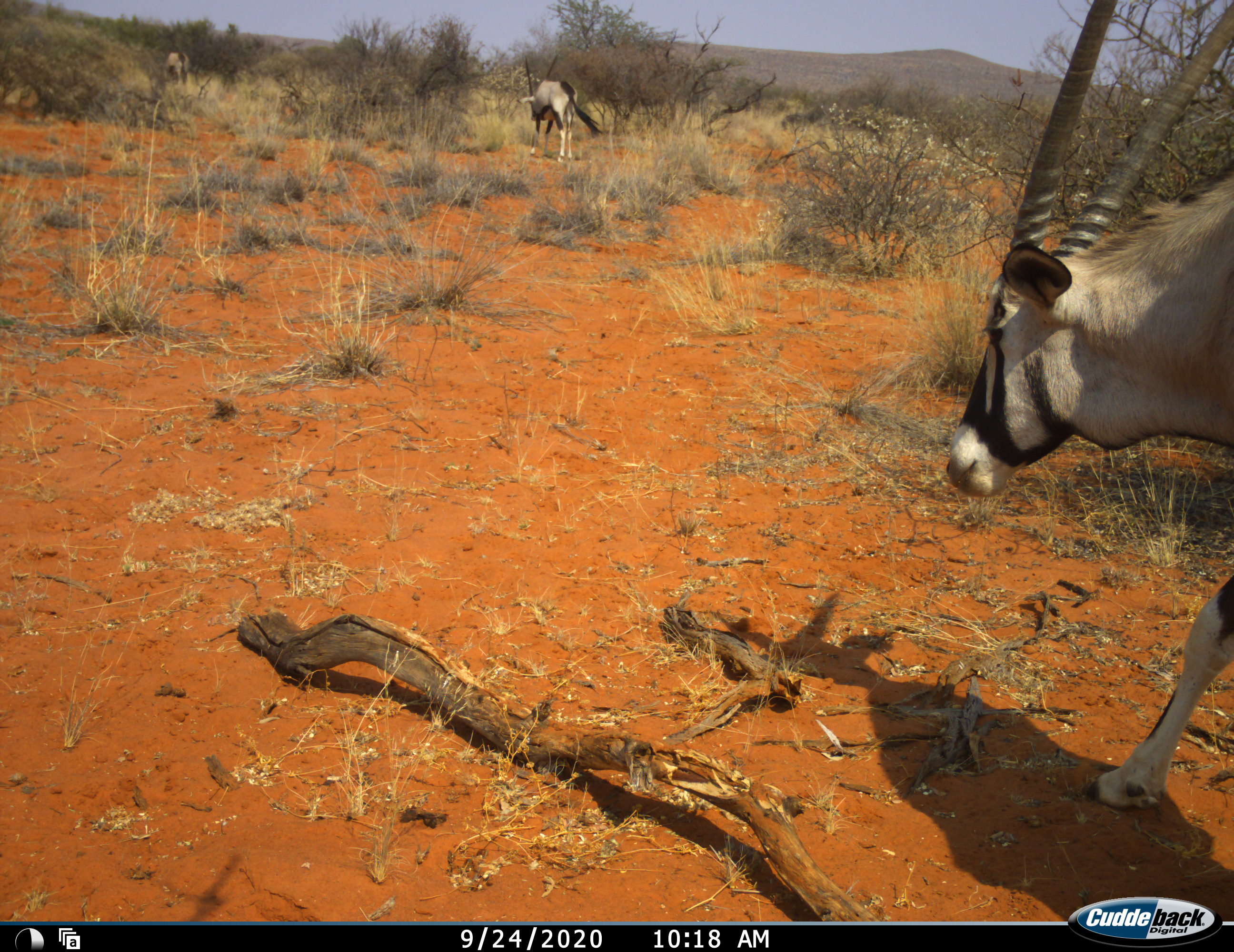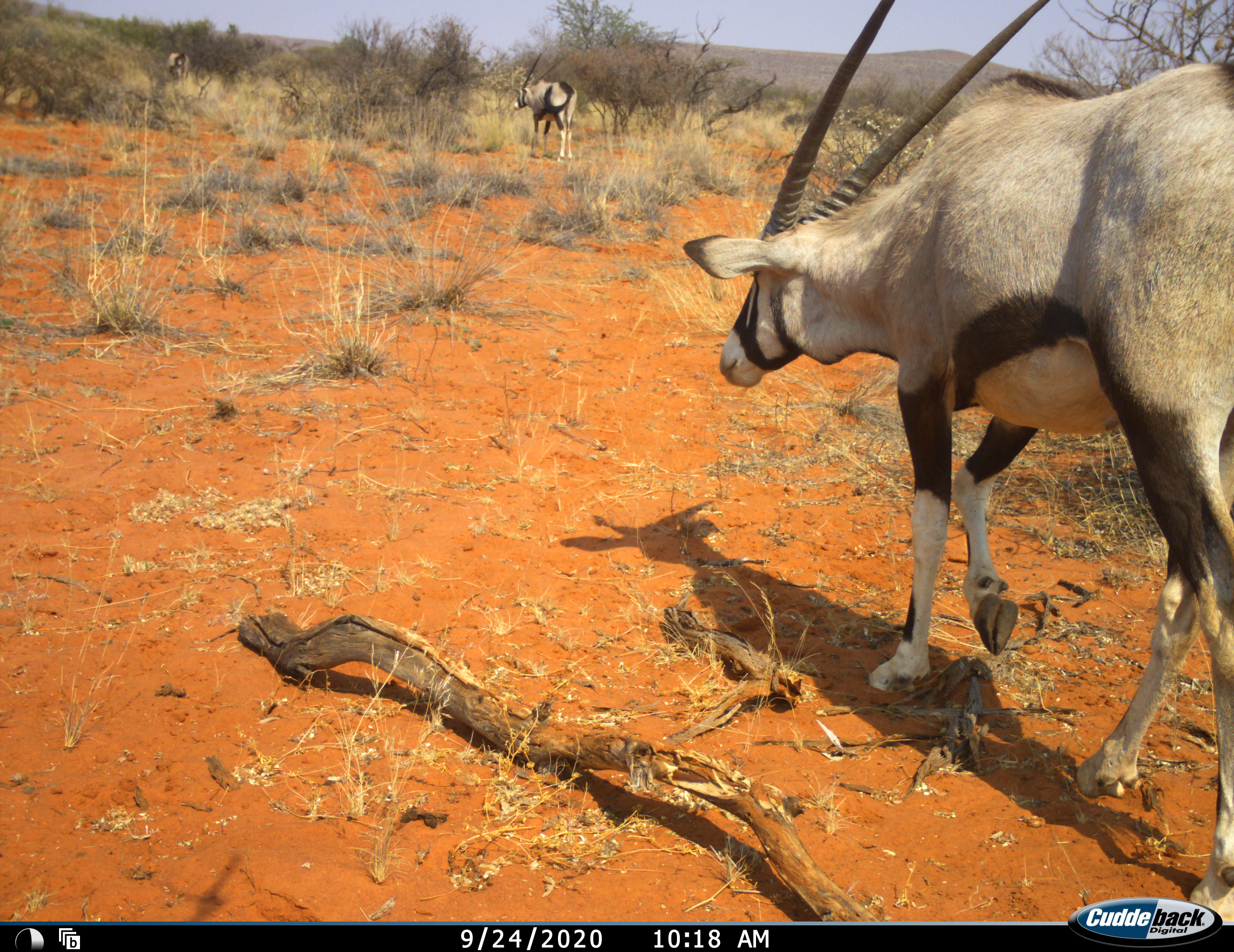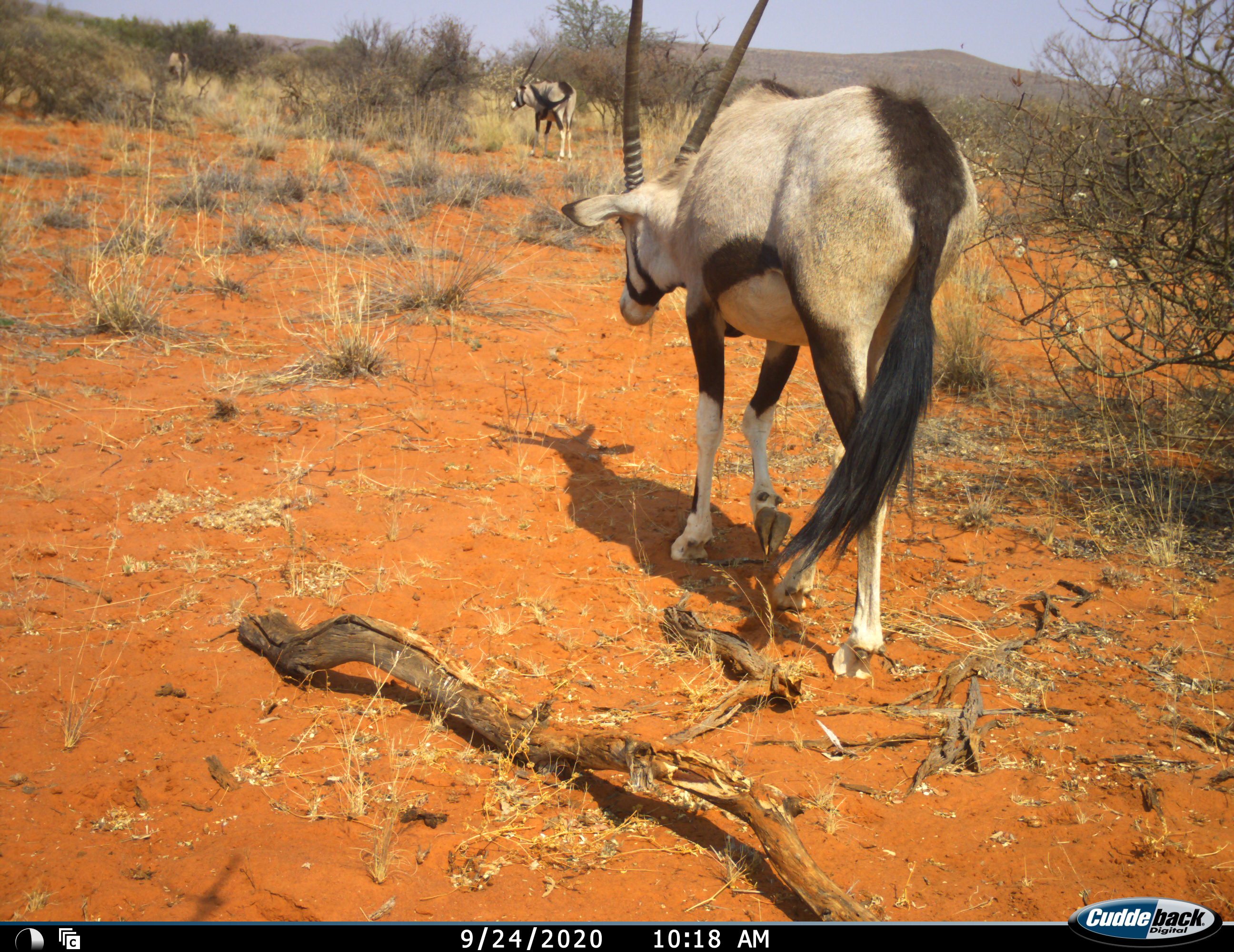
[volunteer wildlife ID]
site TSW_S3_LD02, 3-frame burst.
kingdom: Animalia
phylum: Chordata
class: Mammalia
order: Artiodactyla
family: Bovidae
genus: Oryx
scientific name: Oryx gazella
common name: gemsbok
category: oryx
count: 3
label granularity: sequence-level